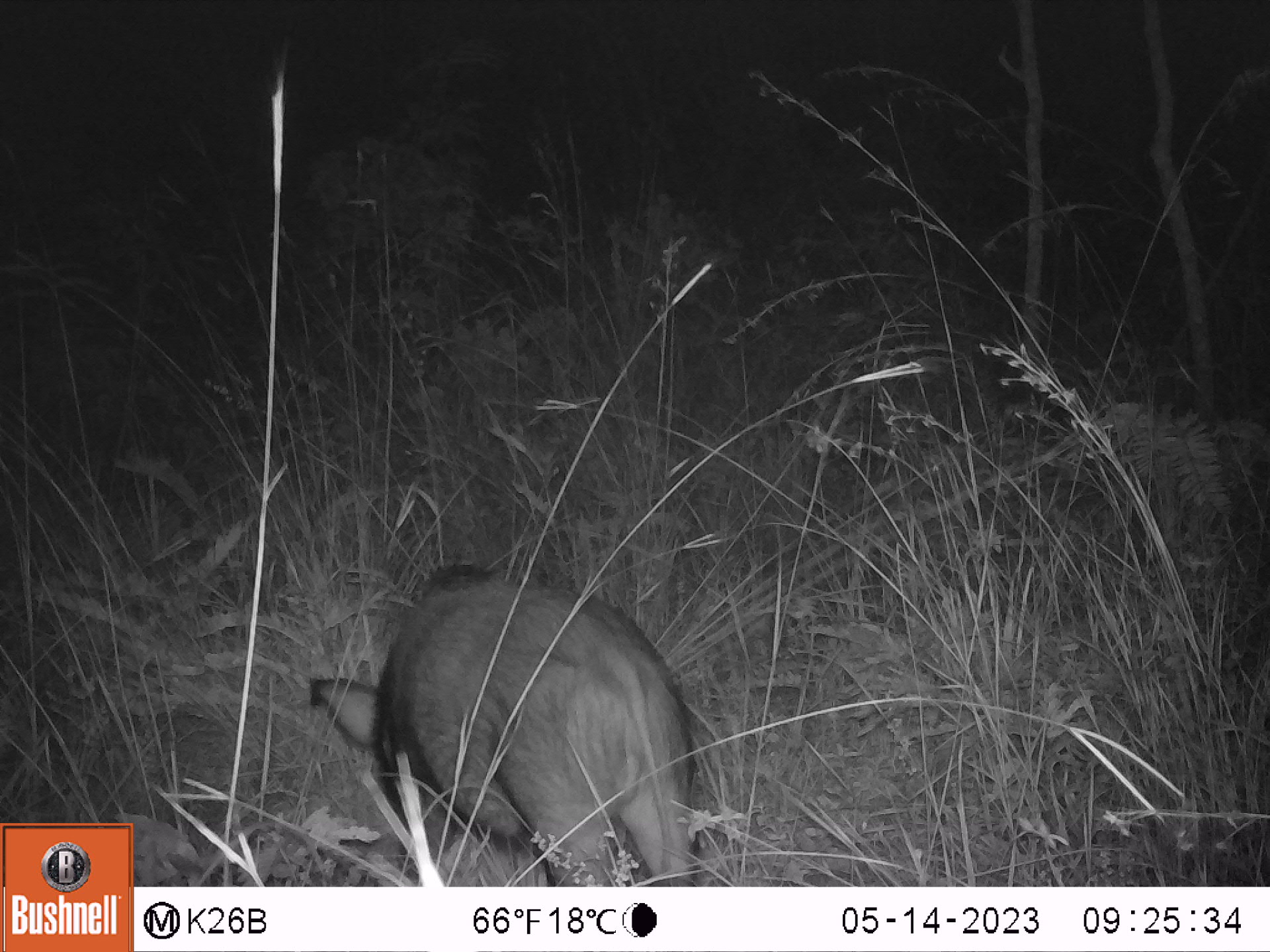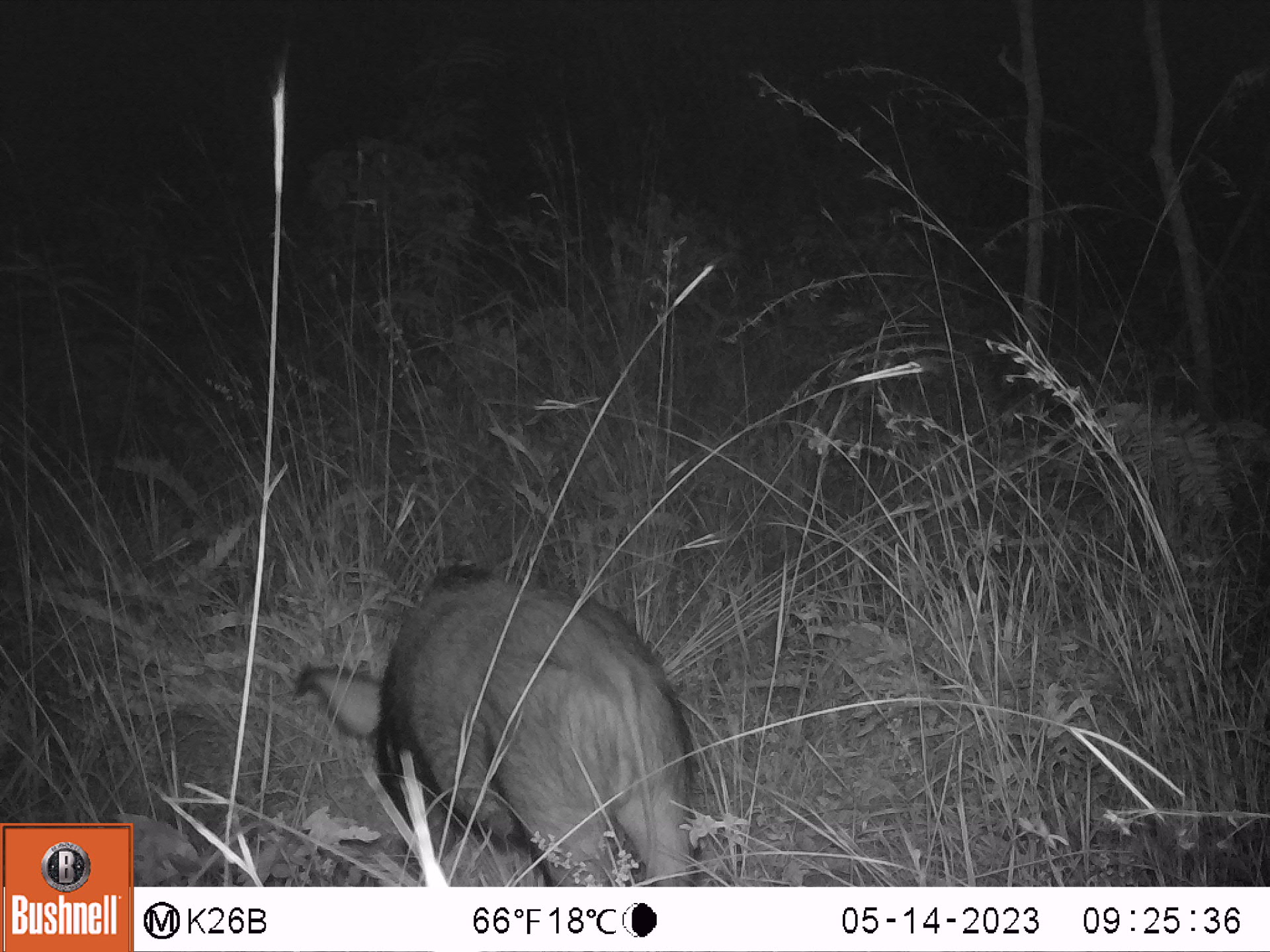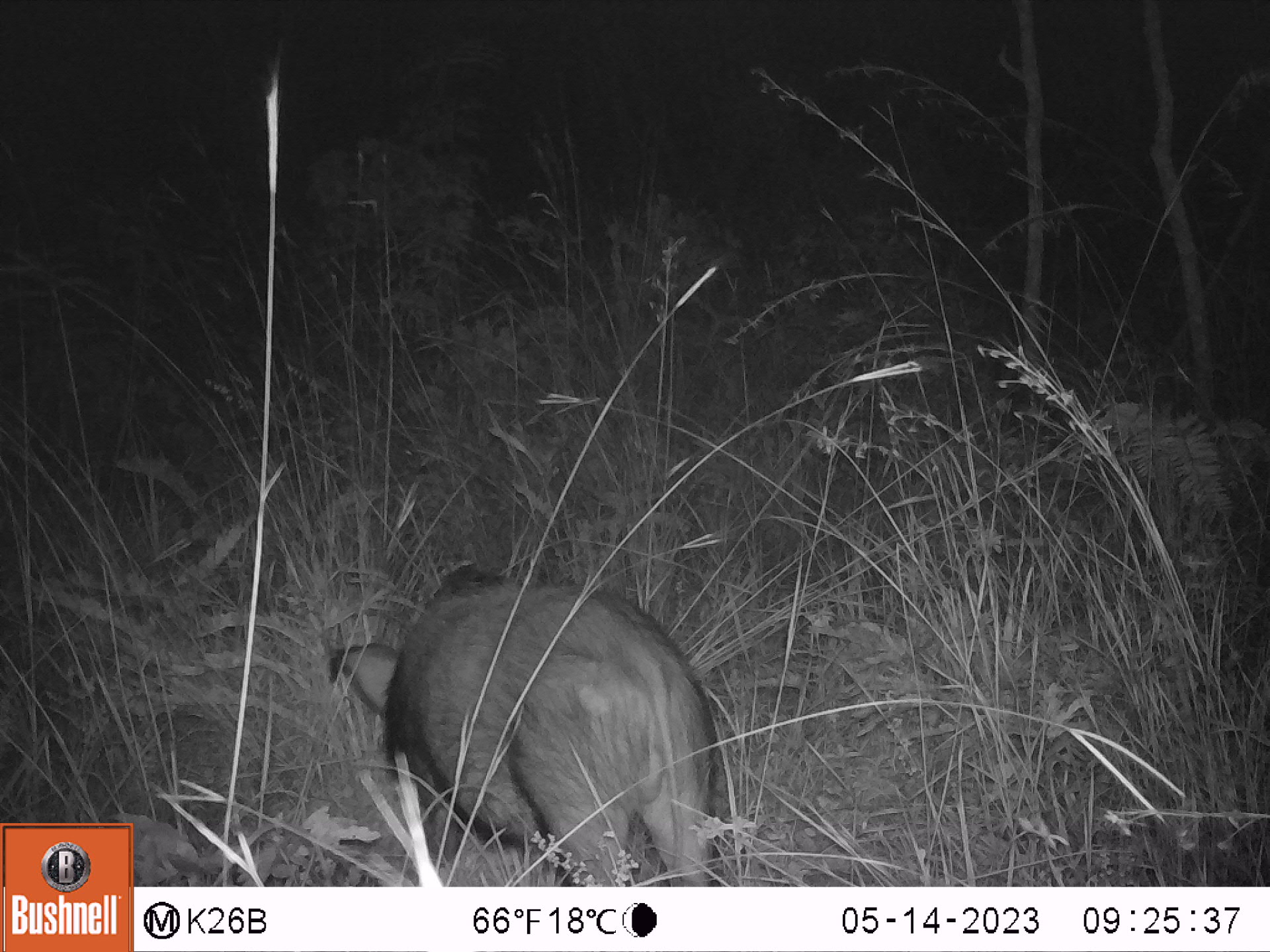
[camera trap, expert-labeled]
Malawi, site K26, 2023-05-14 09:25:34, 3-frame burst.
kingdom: Animalia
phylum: Chordata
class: Mammalia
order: Artiodactyla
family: Suidae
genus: Potamochoerus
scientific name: Potamochoerus larvatus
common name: bushpig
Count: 1.